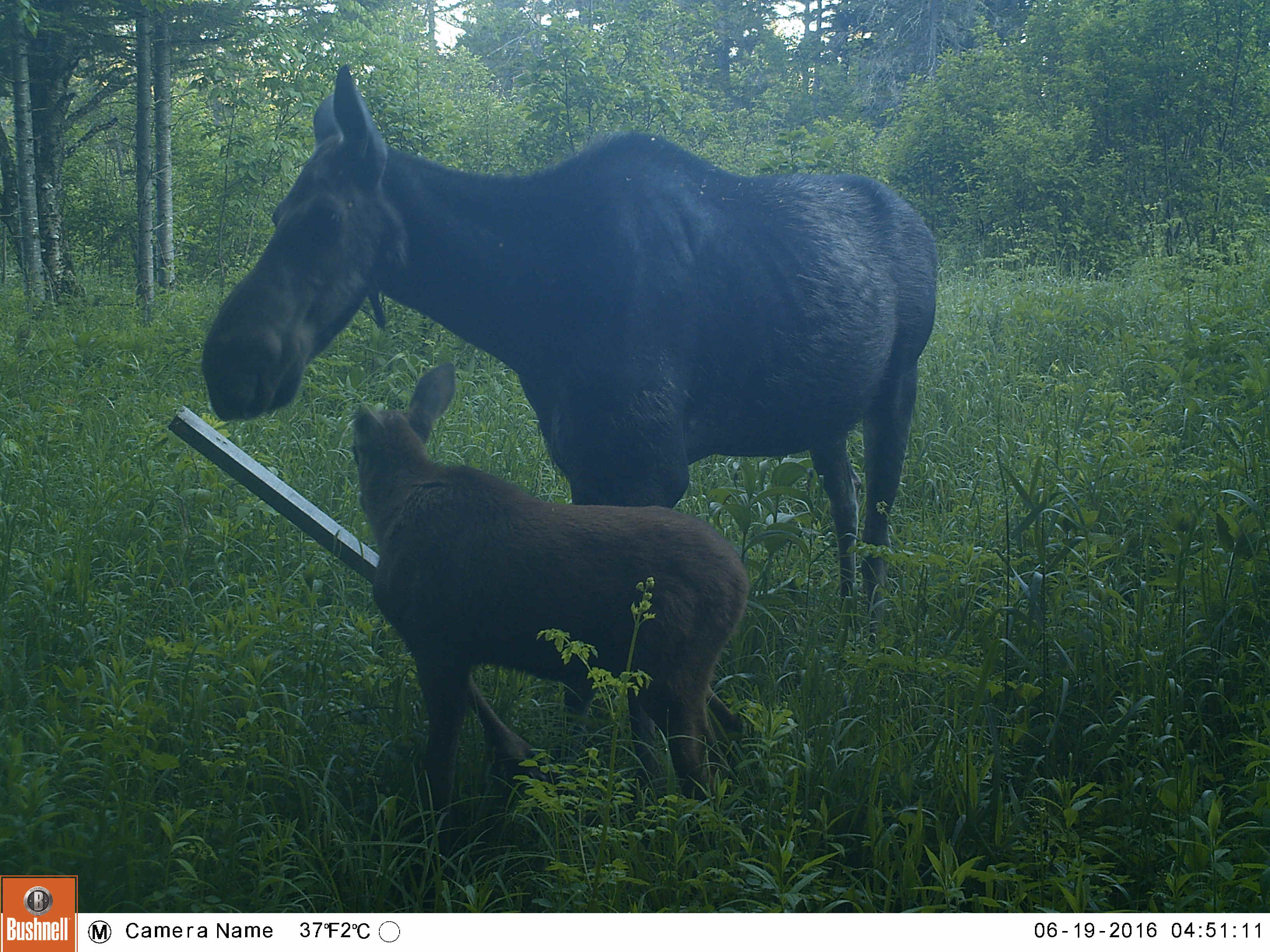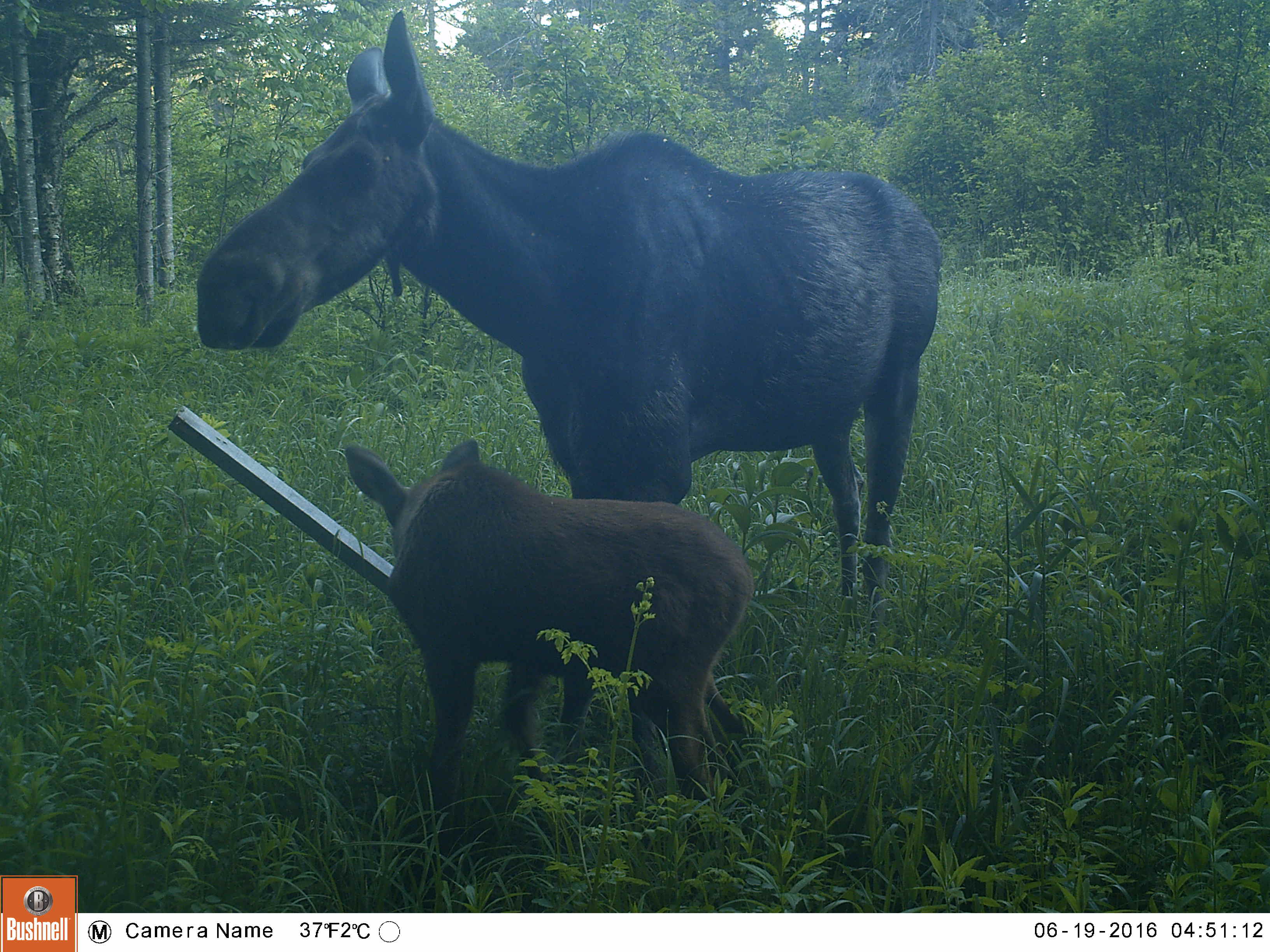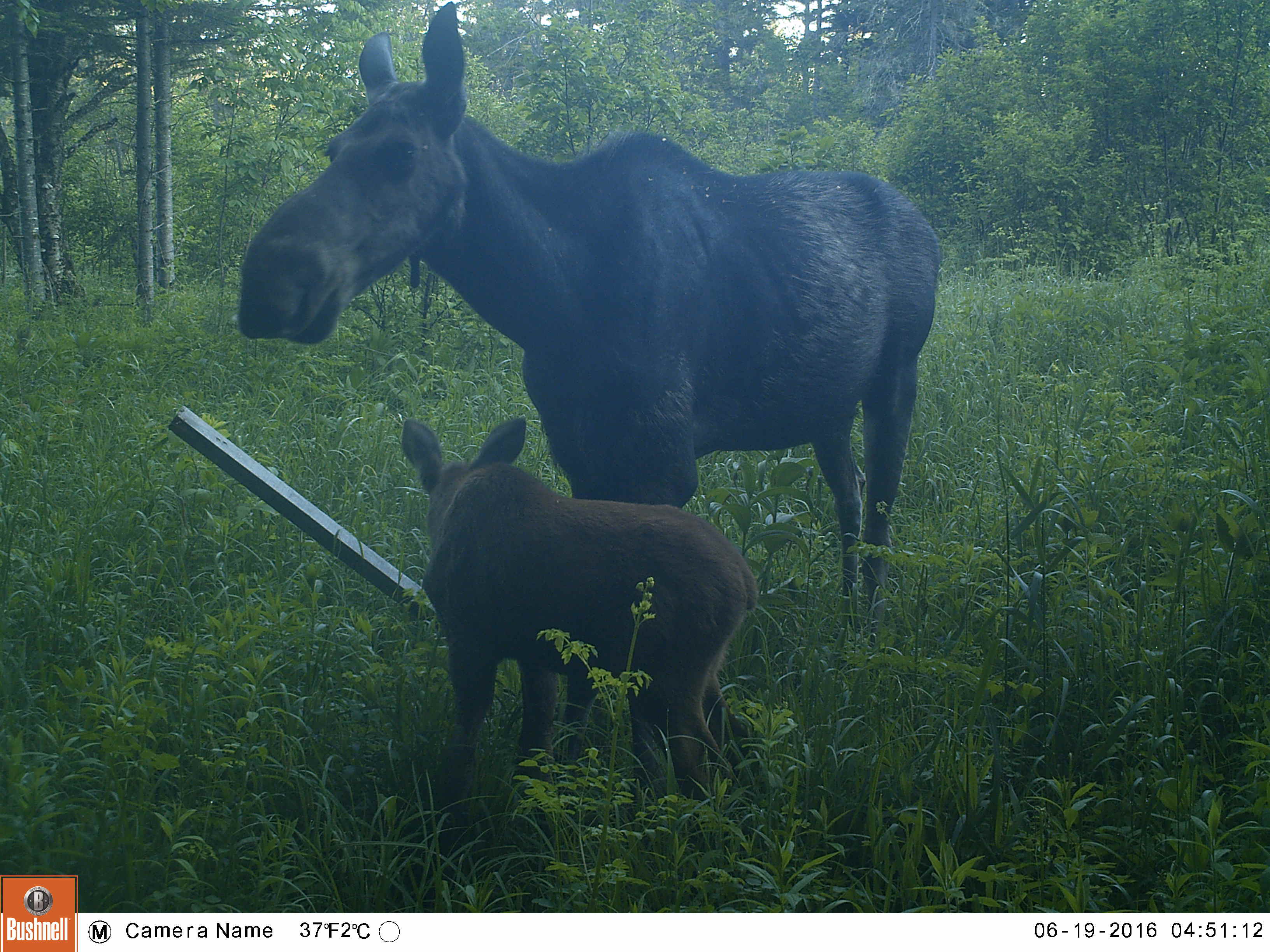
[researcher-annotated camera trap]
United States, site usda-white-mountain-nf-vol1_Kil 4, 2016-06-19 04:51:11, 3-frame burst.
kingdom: Animalia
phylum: Chordata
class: Mammalia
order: Artiodactyla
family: Cervidae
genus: Alces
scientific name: Alces alces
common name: moose